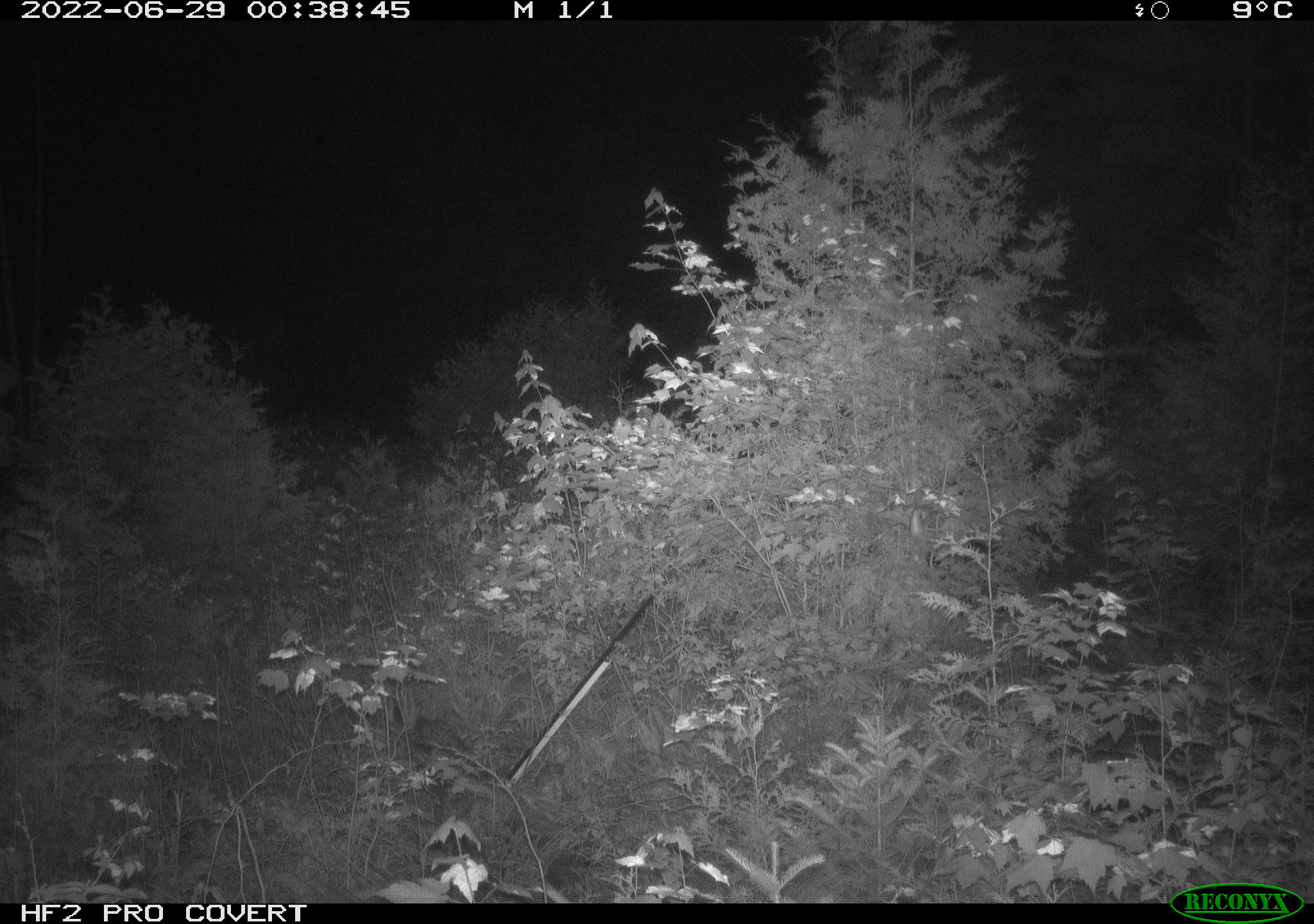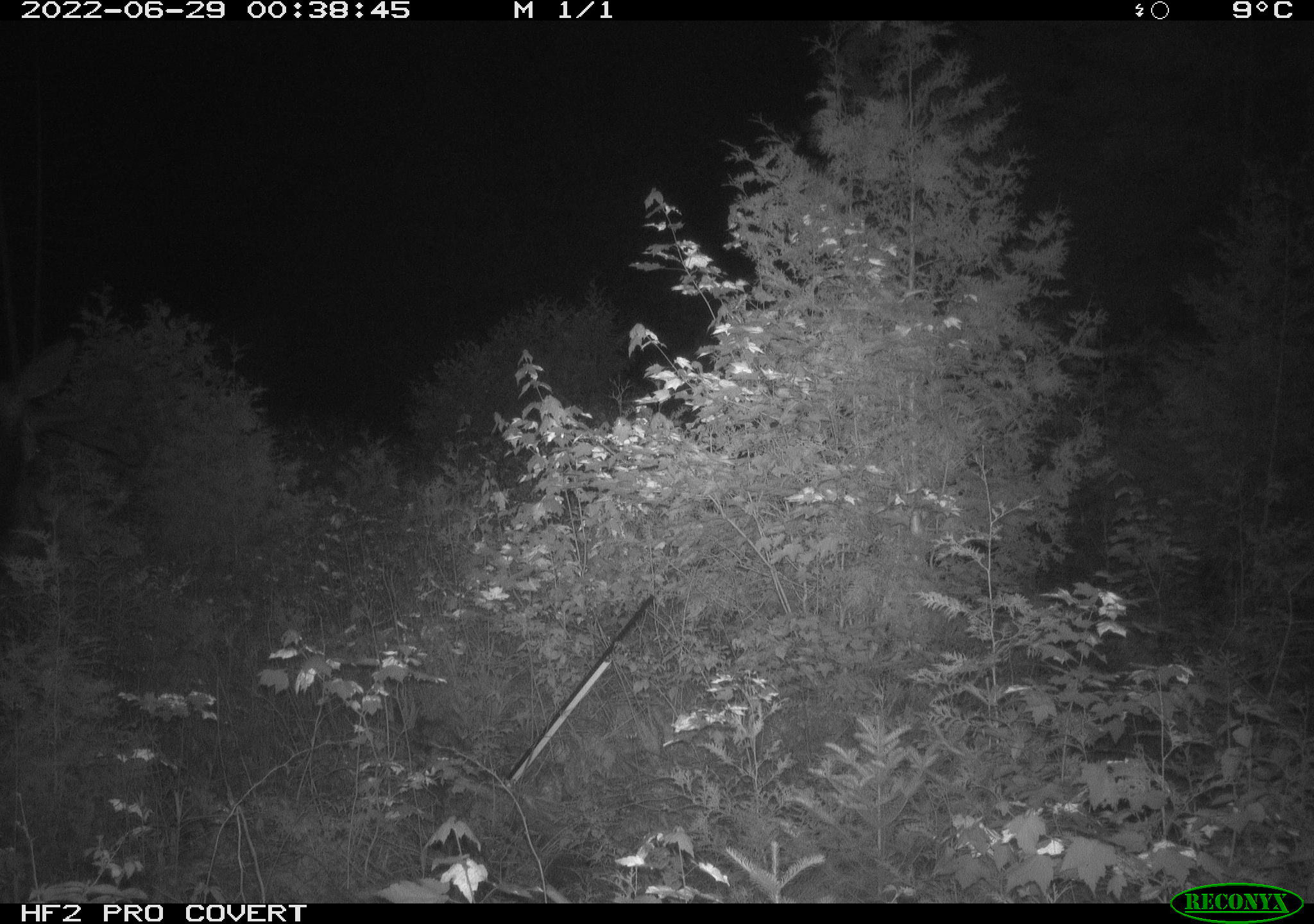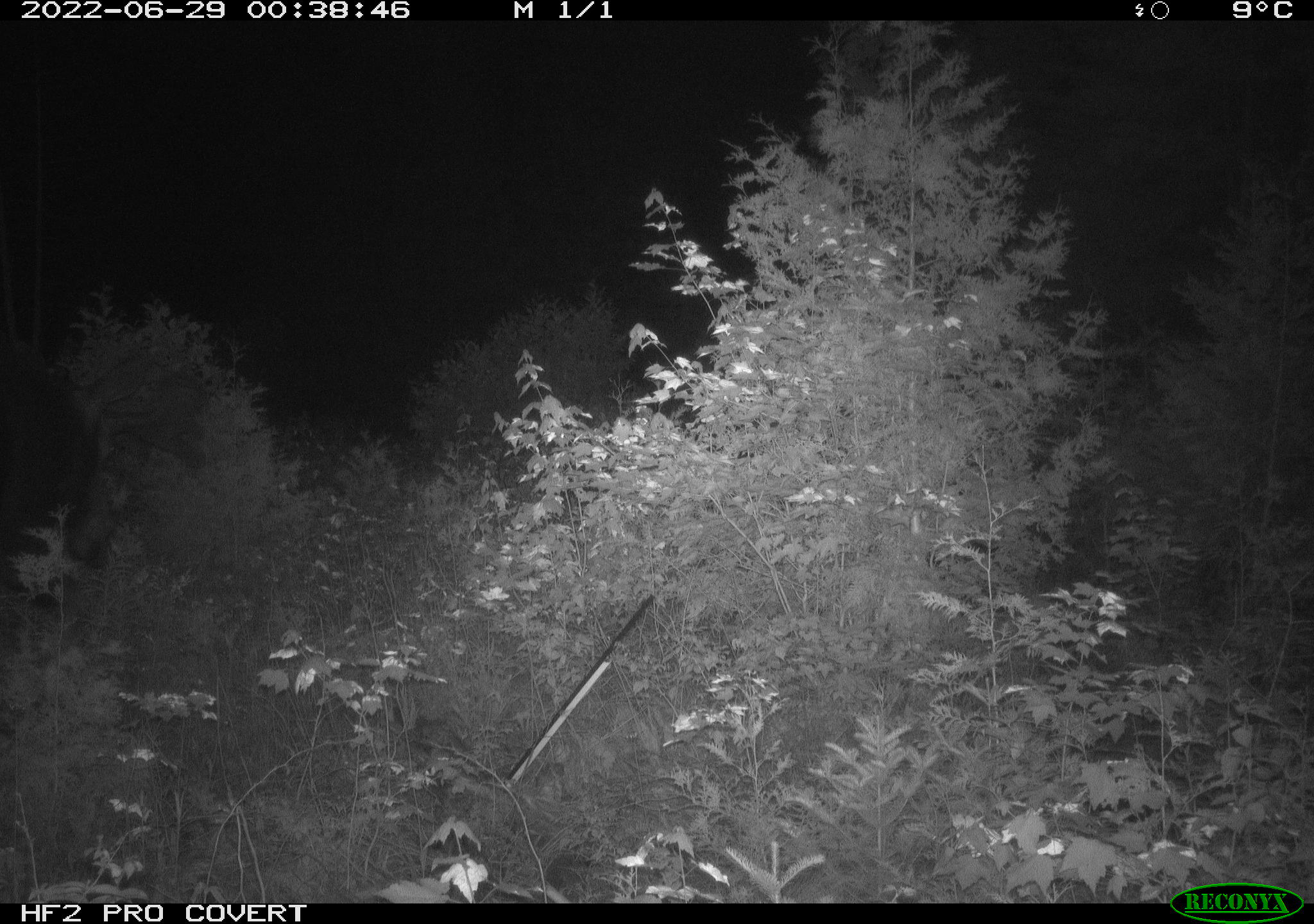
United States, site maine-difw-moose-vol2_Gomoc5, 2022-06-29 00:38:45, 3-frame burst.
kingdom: Animalia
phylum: Chordata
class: Mammalia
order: Artiodactyla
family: Cervidae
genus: Alces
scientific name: Alces alces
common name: moose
Moose (Alces alces).